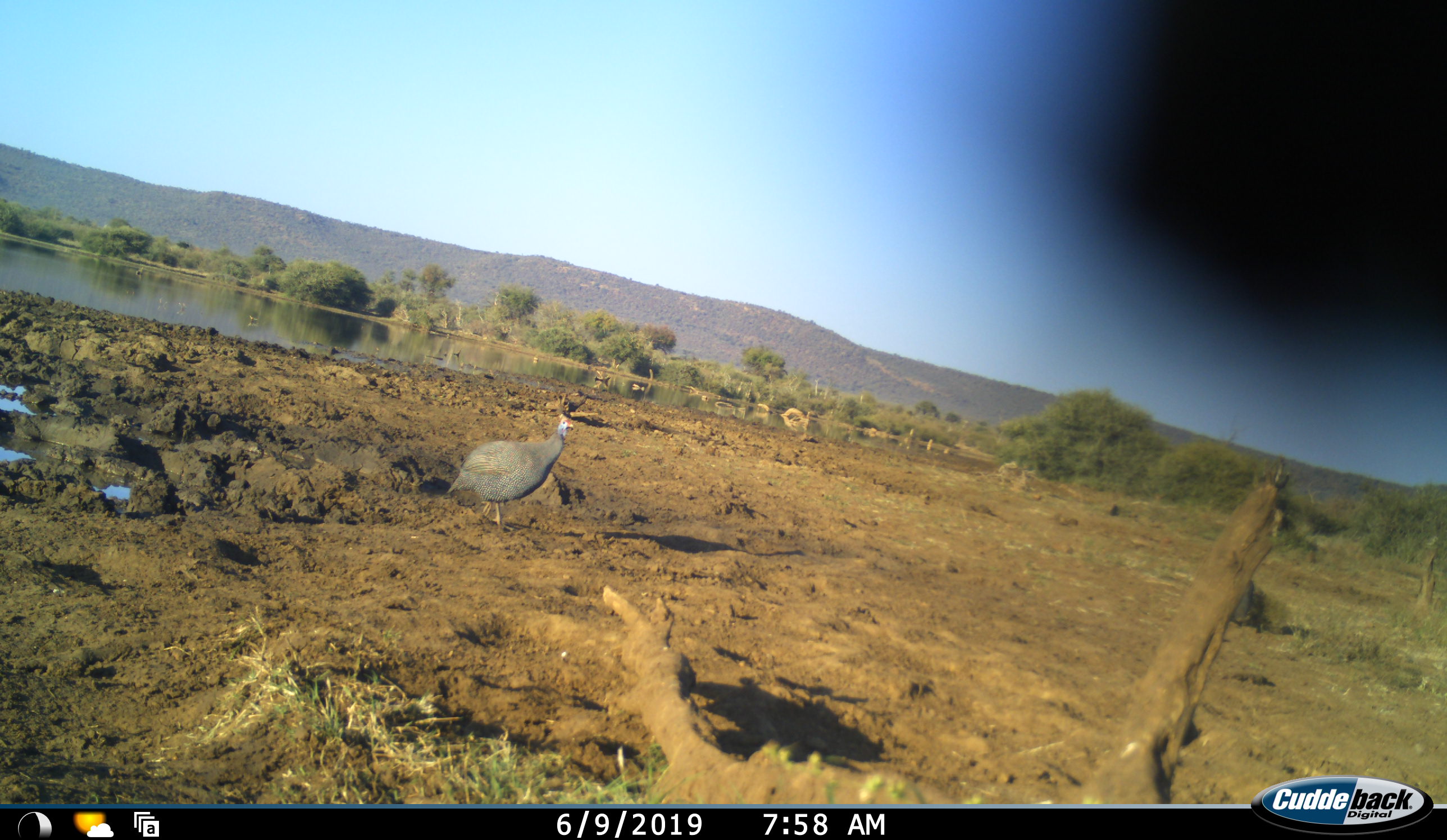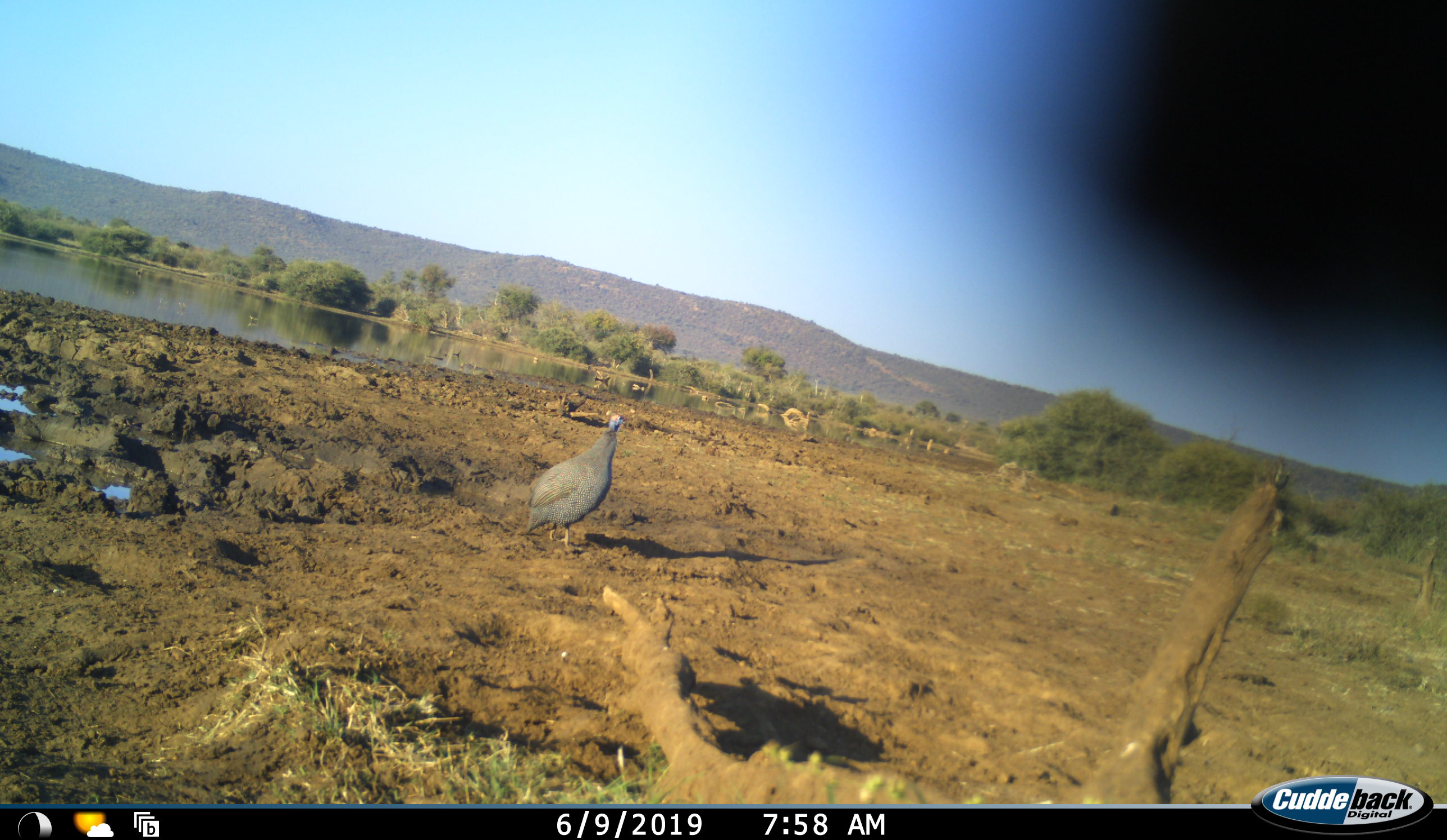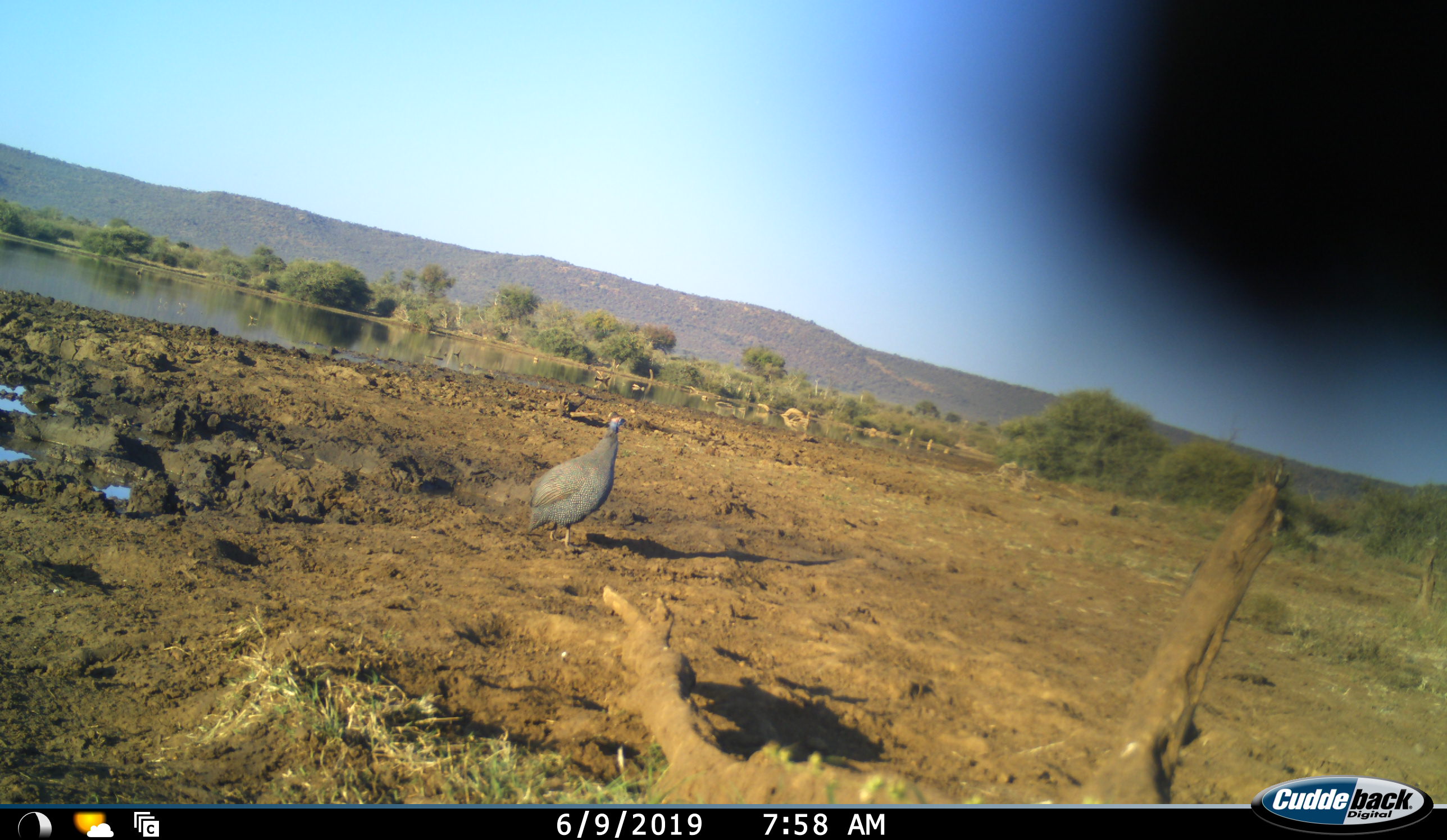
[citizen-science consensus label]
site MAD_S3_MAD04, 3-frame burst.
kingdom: Animalia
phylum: Chordata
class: Aves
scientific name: Aves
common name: bird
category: birdother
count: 1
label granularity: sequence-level